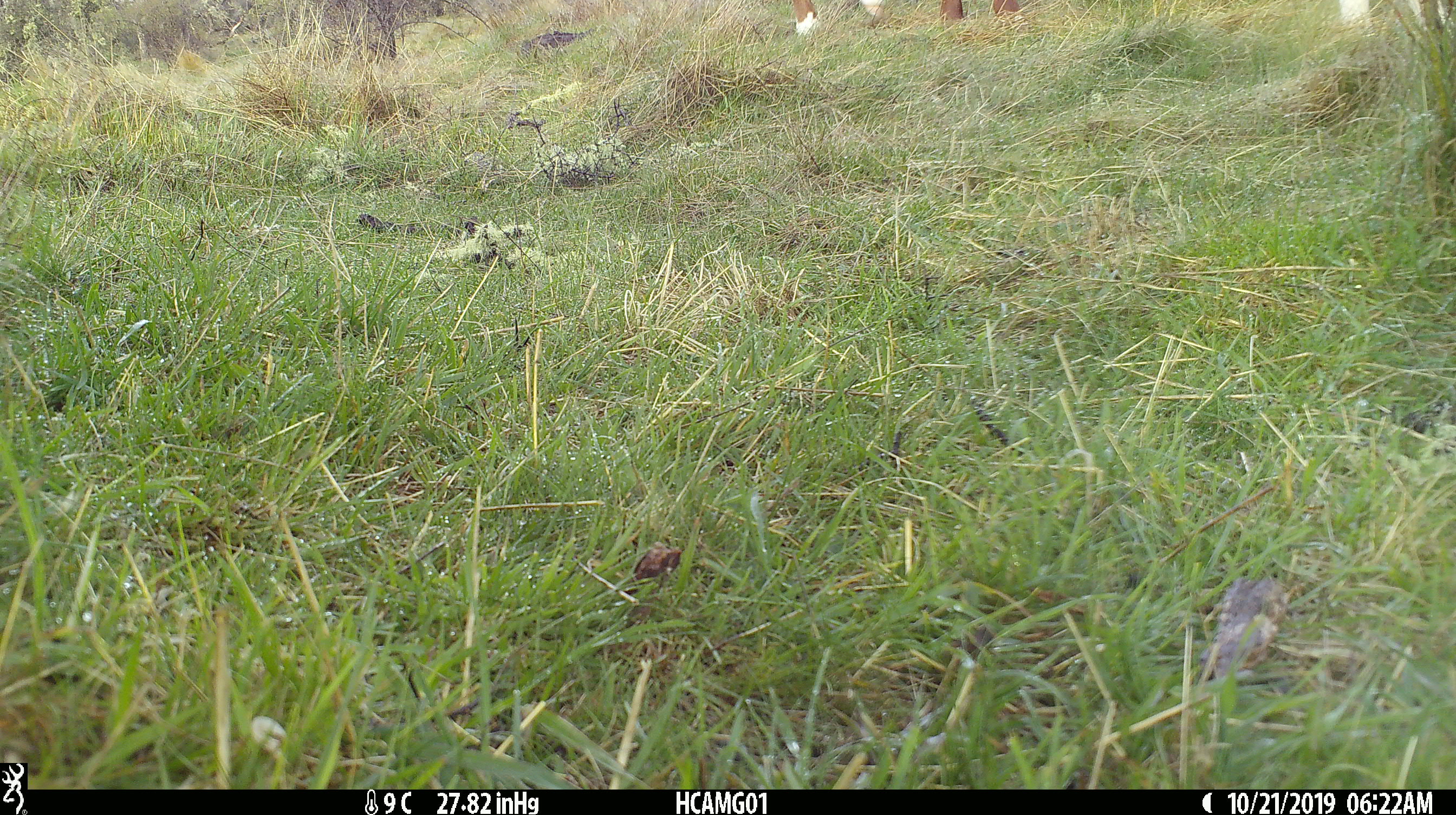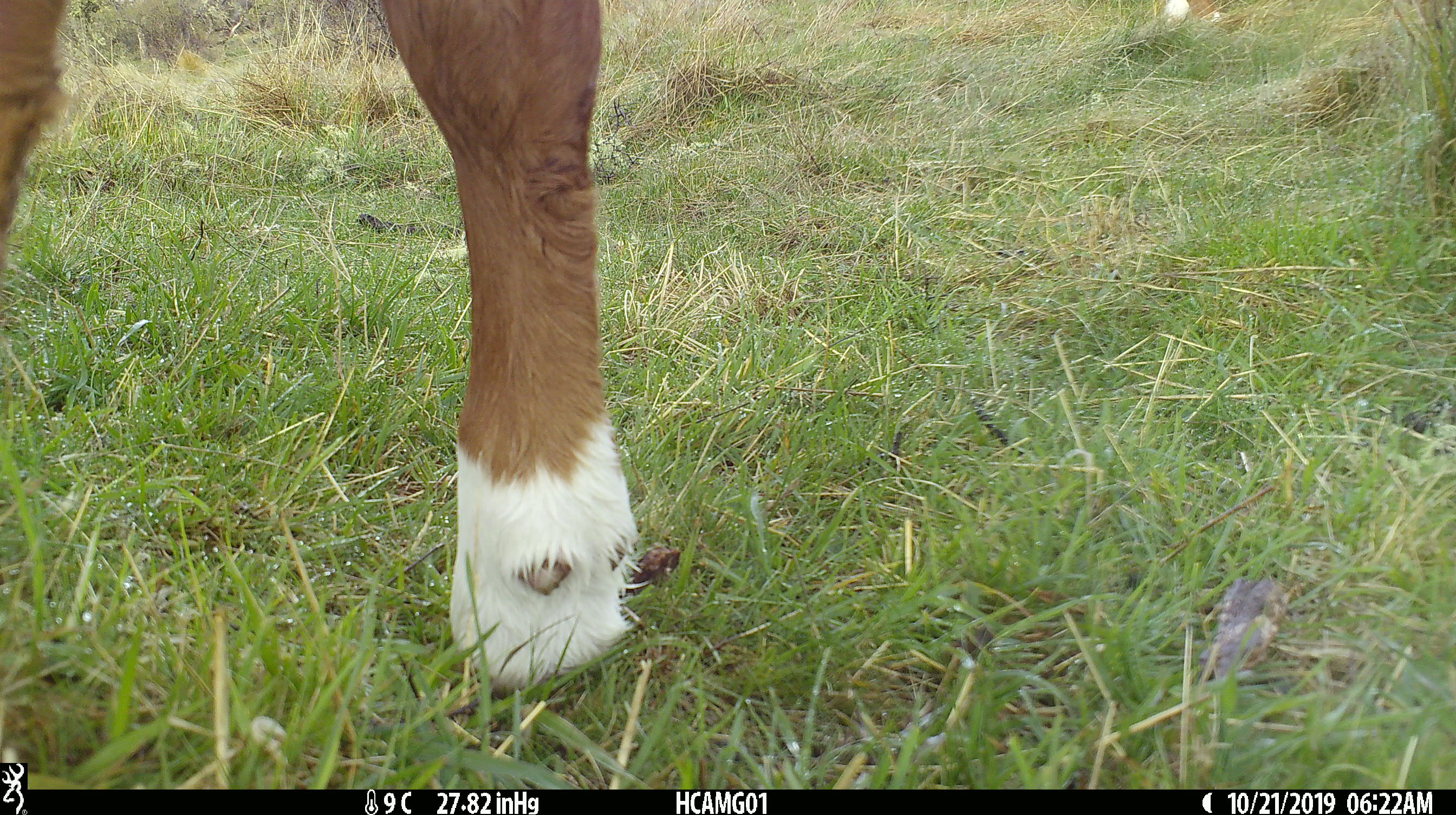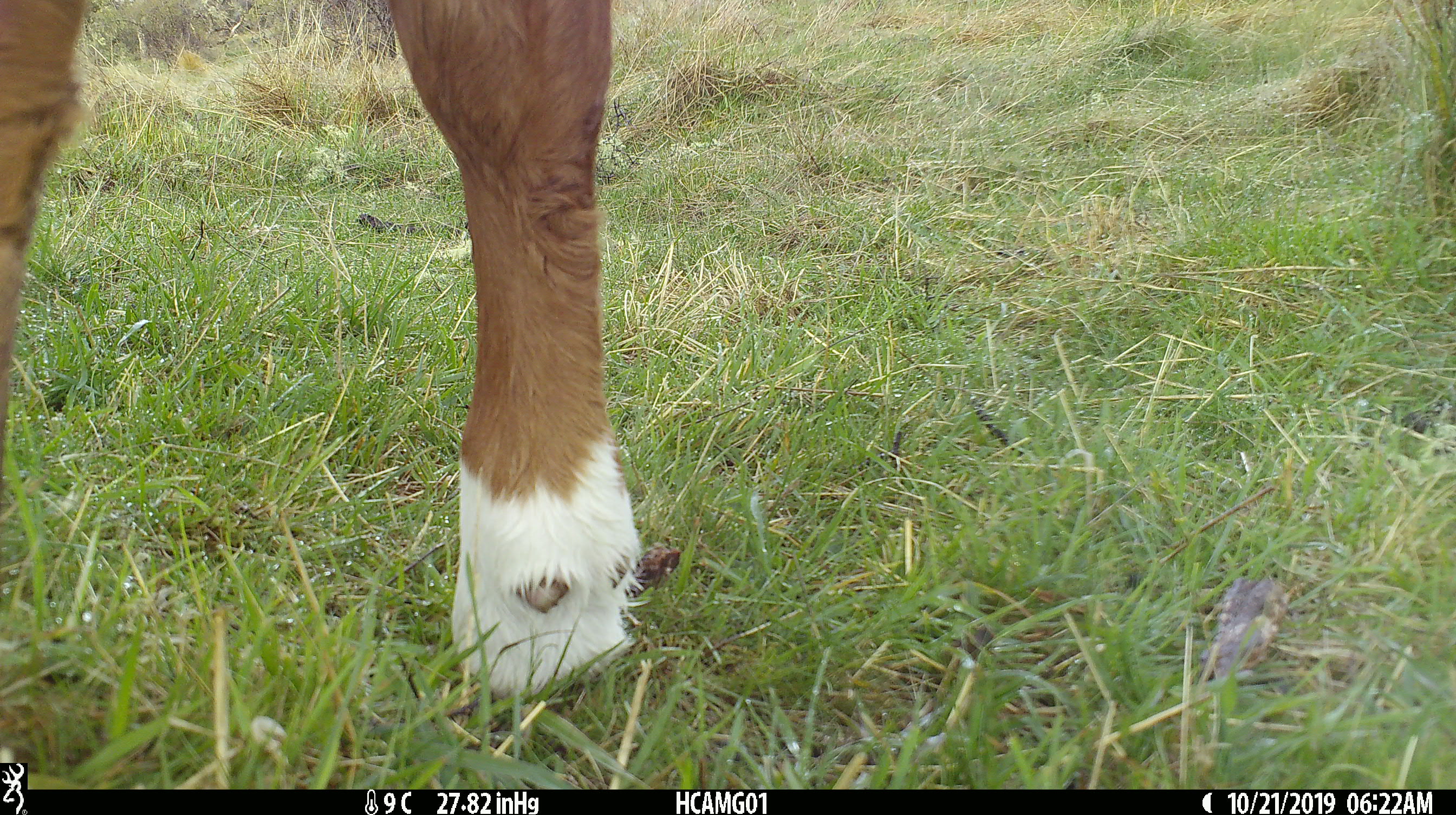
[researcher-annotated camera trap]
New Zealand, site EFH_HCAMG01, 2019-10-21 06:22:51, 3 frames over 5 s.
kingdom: Animalia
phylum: Chordata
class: Mammalia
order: Artiodactyla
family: Bovidae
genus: Bos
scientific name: Bos taurus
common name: domestic cow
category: cow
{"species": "cow (domestic cow) (Bos taurus)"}